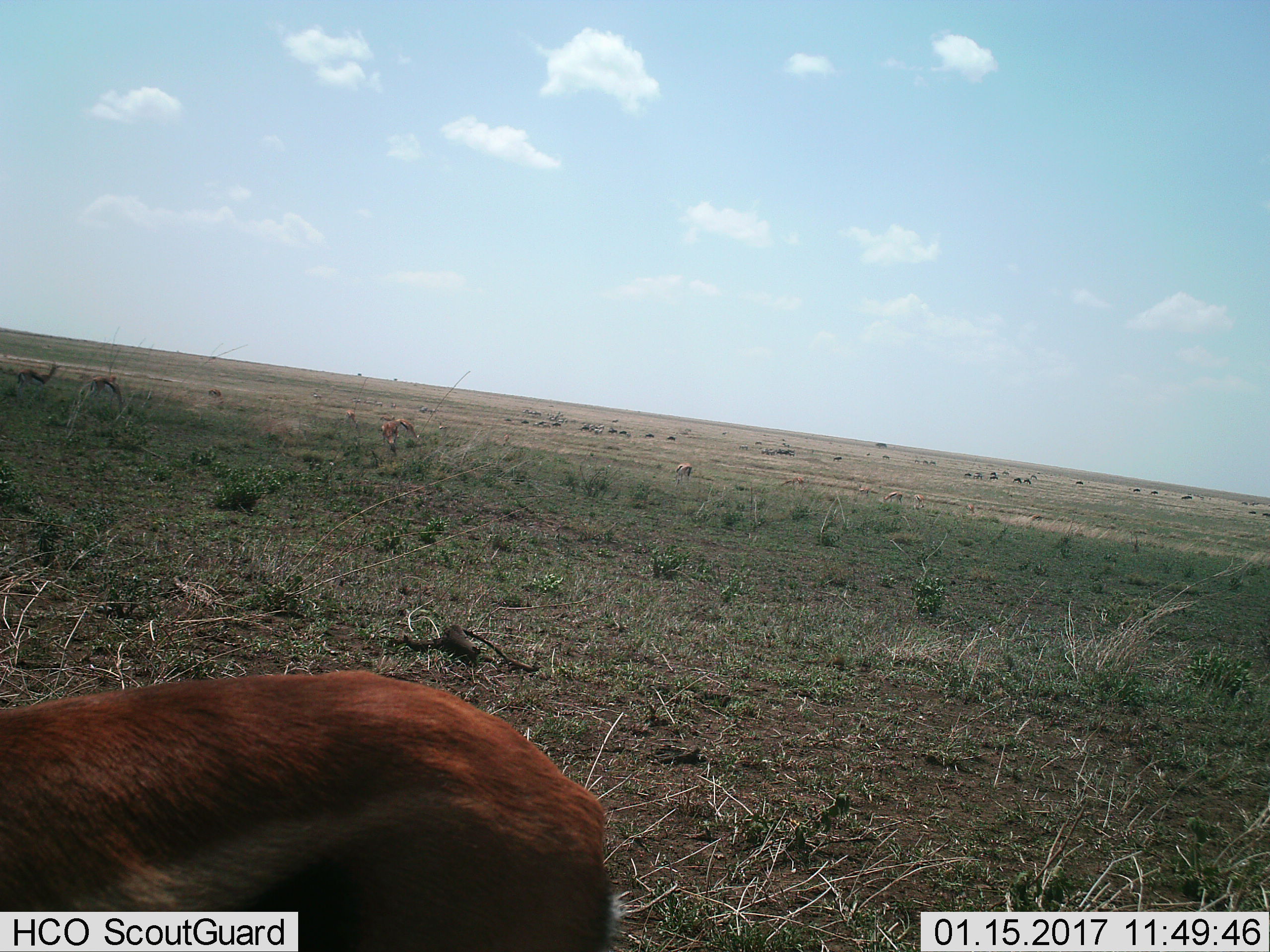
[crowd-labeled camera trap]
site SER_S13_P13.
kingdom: Animalia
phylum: Chordata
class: Mammalia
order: Artiodactyla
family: Bovidae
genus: Eudorcas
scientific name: Eudorcas thomsonii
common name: thomson's gazelle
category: gazellethomsons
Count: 5.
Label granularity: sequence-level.